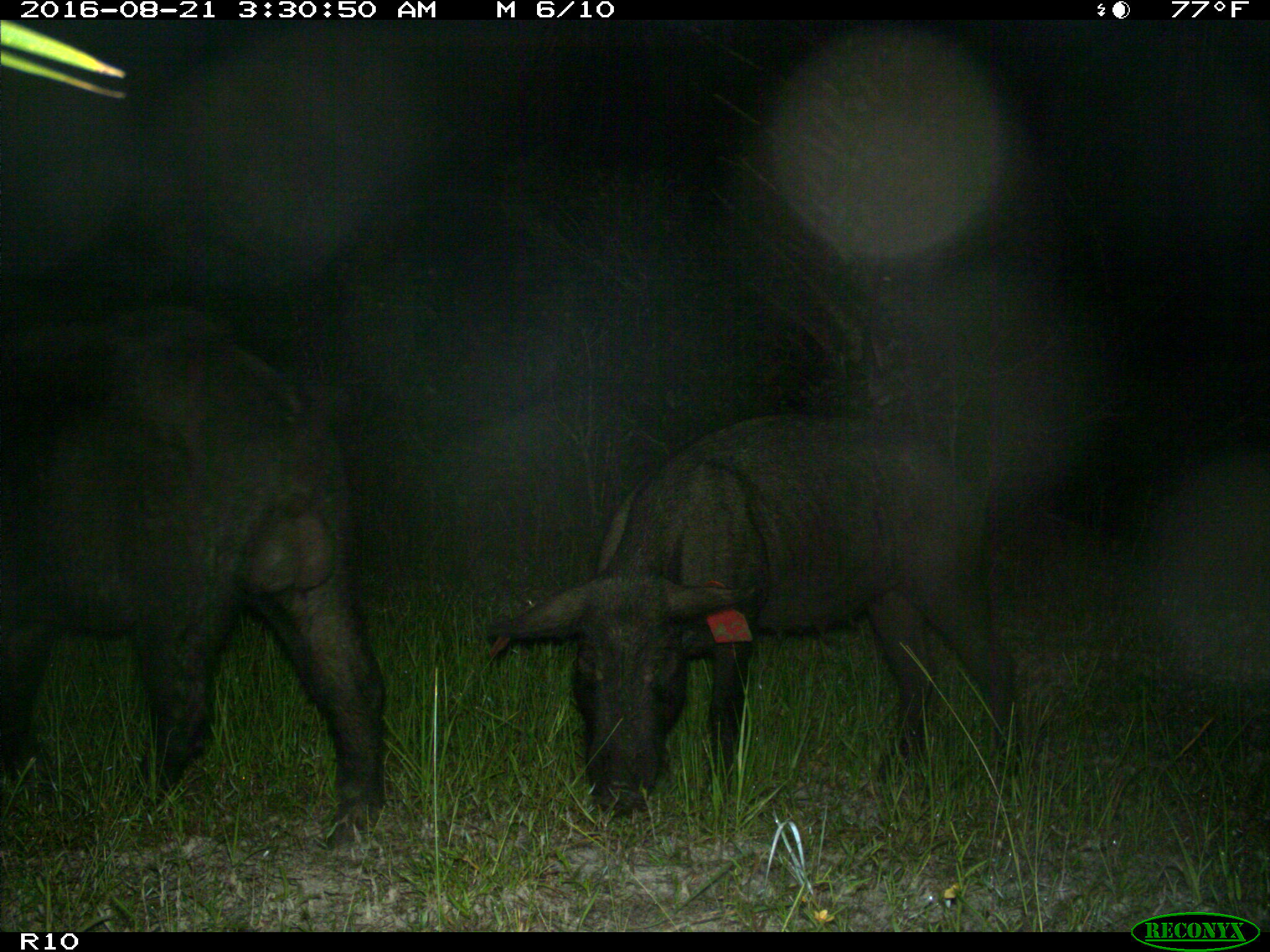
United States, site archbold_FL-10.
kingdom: Animalia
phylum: Chordata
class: Mammalia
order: Artiodactyla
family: Suidae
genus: Sus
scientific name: Sus scrofa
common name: wild boar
Sus scrofa (wild boar).